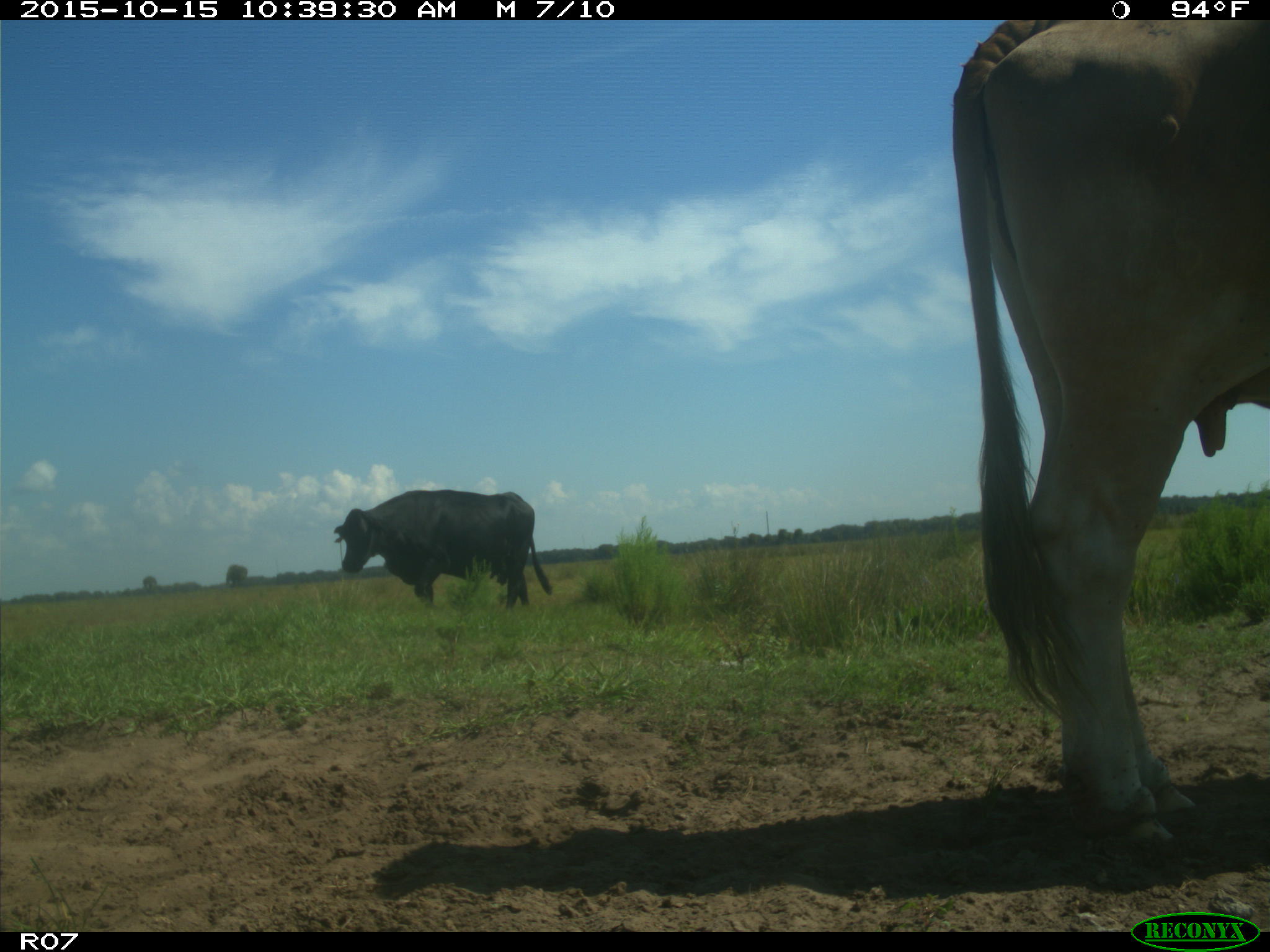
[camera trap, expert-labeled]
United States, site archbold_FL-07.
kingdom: Animalia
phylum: Chordata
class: Mammalia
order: Artiodactyla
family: Bovidae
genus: Bos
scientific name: Bos taurus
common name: domestic cow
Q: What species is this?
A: Bos taurus (domestic cow).